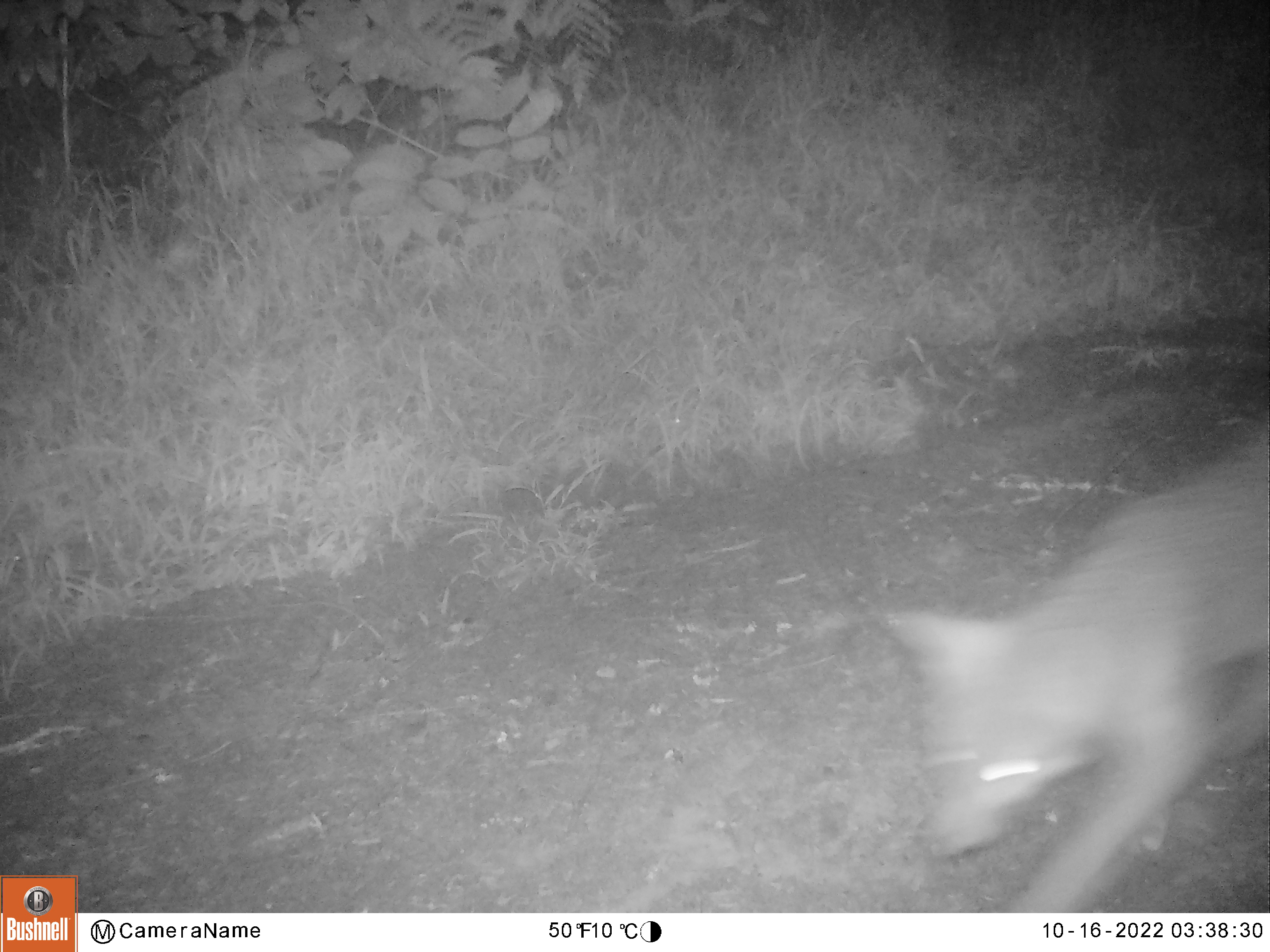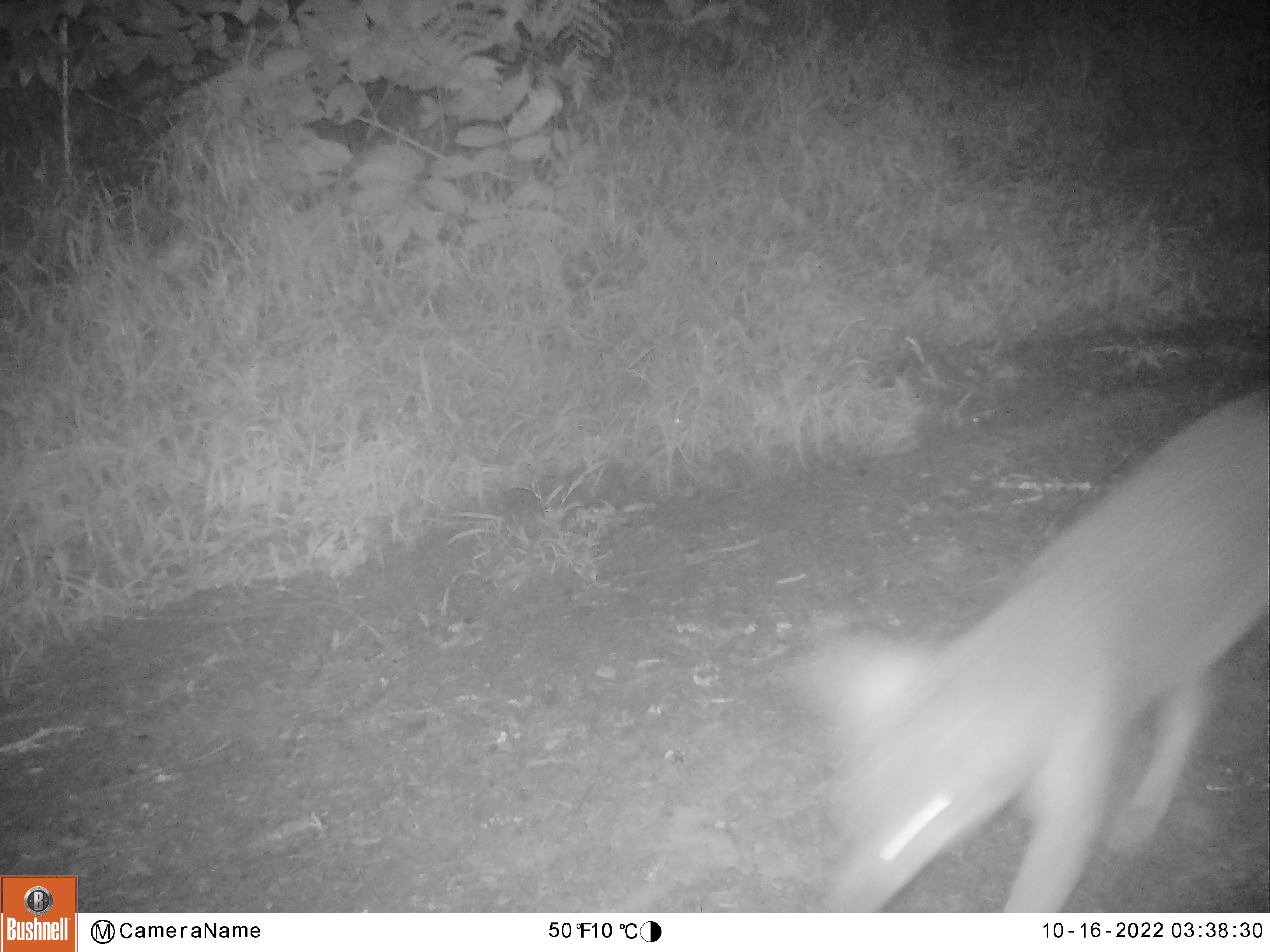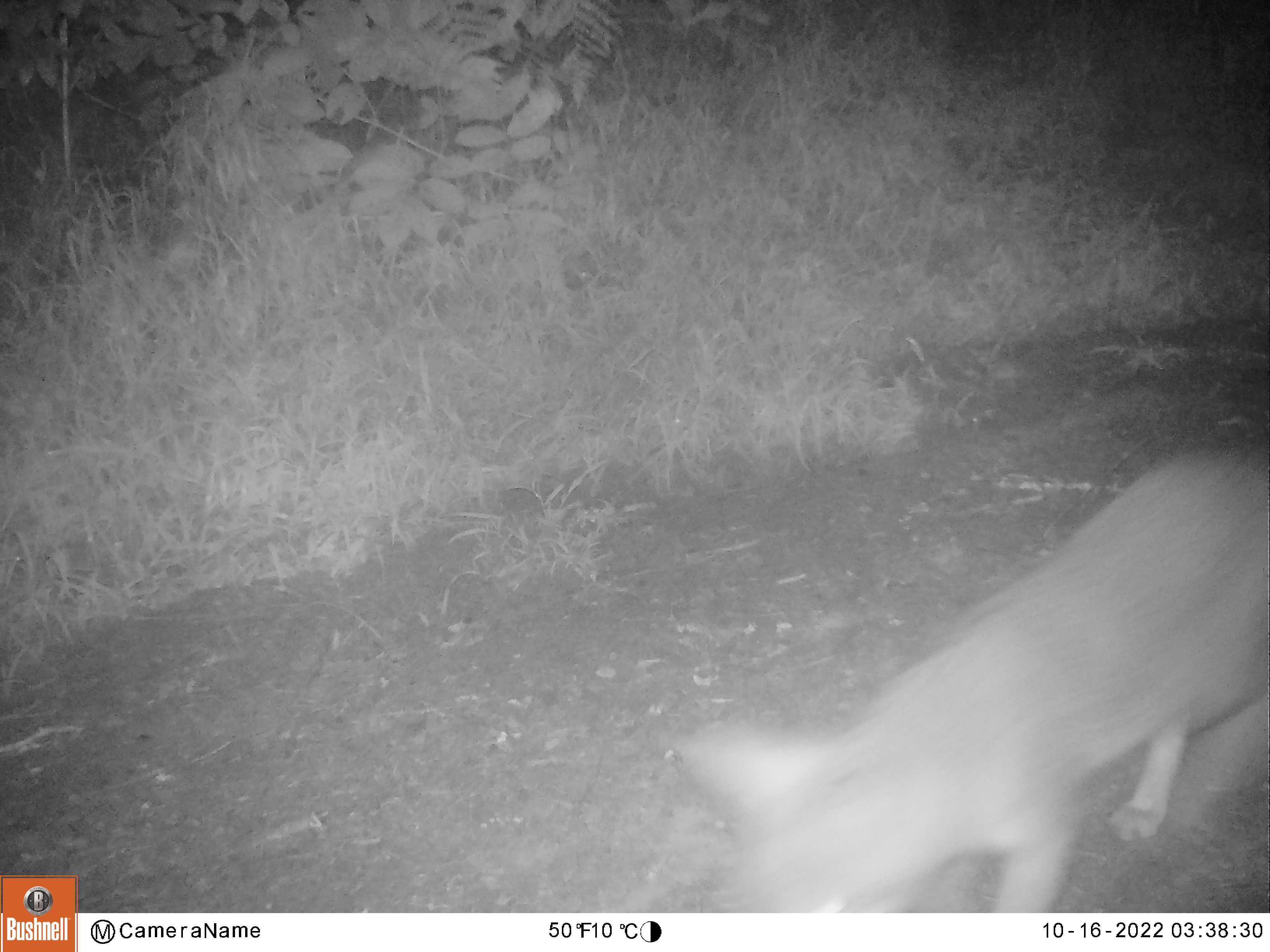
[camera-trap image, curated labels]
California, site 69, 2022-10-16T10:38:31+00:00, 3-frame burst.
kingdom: Animalia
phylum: Chordata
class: Mammalia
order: Carnivora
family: Canidae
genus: Urocyon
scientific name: Urocyon cinereoargenteus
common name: gray fox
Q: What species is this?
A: Gray fox (Urocyon cinereoargenteus).